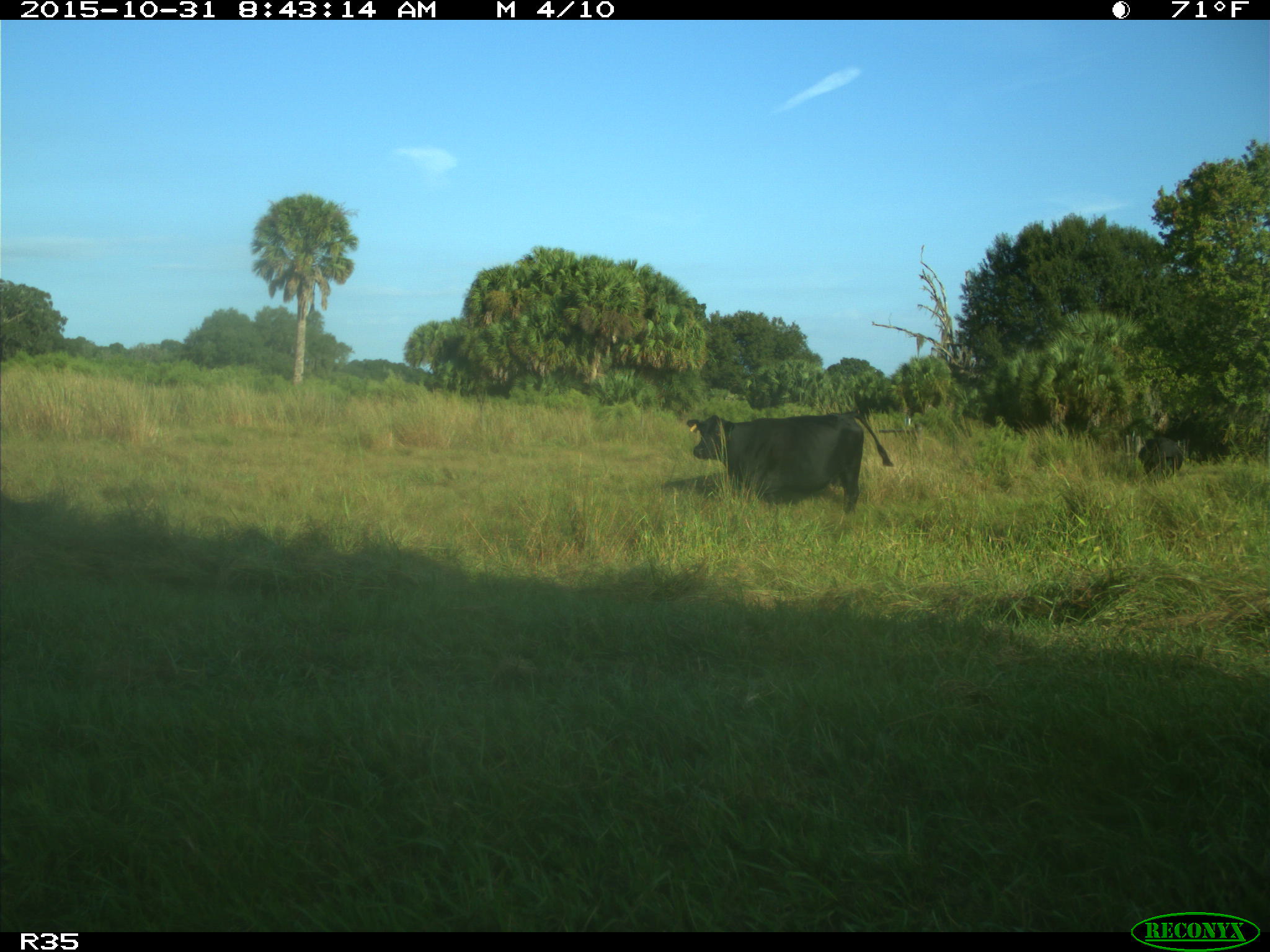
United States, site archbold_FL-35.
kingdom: Animalia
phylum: Chordata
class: Mammalia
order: Artiodactyla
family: Bovidae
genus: Bos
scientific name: Bos taurus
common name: domestic cow